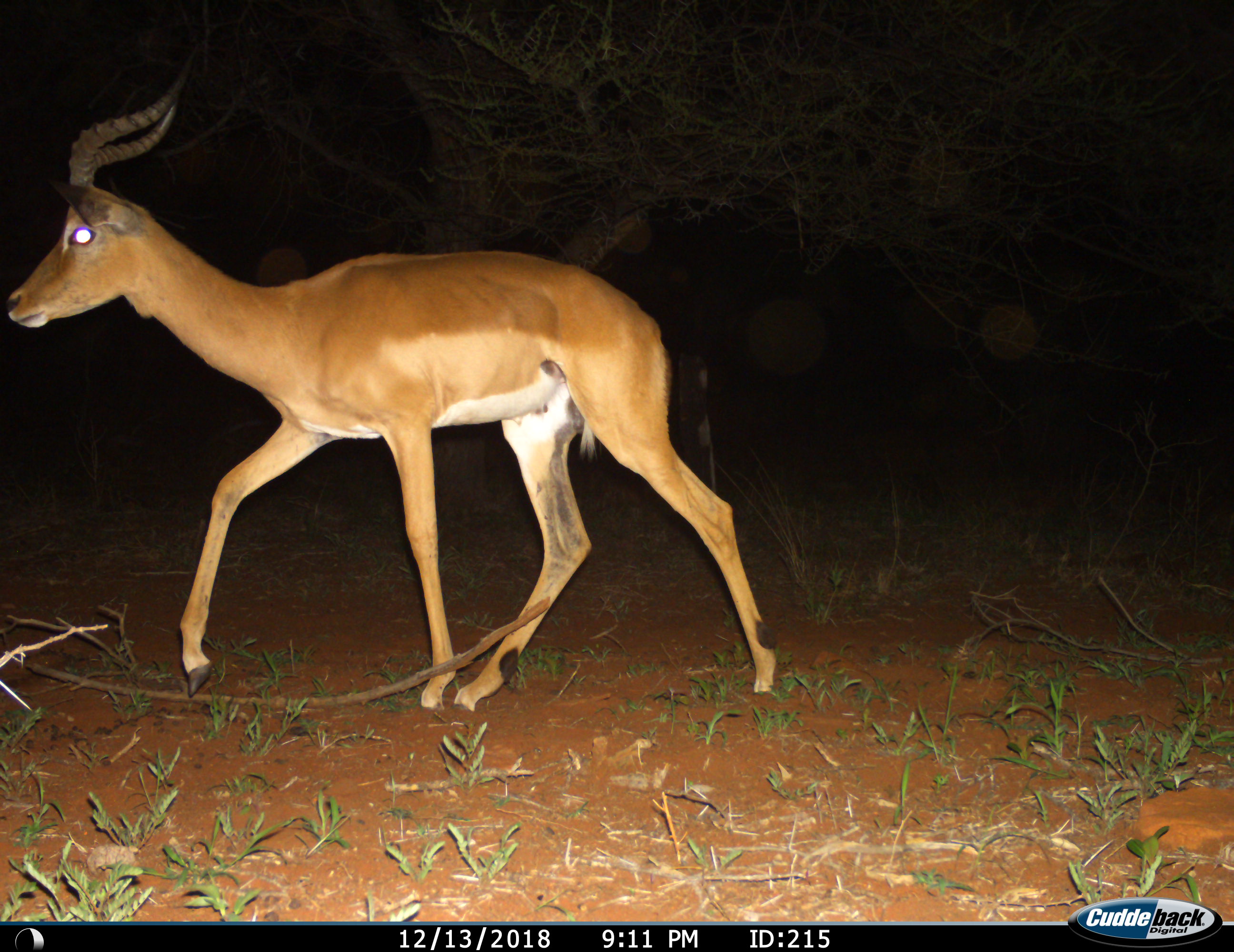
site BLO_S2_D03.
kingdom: Animalia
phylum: Chordata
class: Mammalia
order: Artiodactyla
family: Bovidae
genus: Aepyceros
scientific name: Aepyceros melampus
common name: impala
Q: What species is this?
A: Impala (Aepyceros melampus).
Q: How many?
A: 1.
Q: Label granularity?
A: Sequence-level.